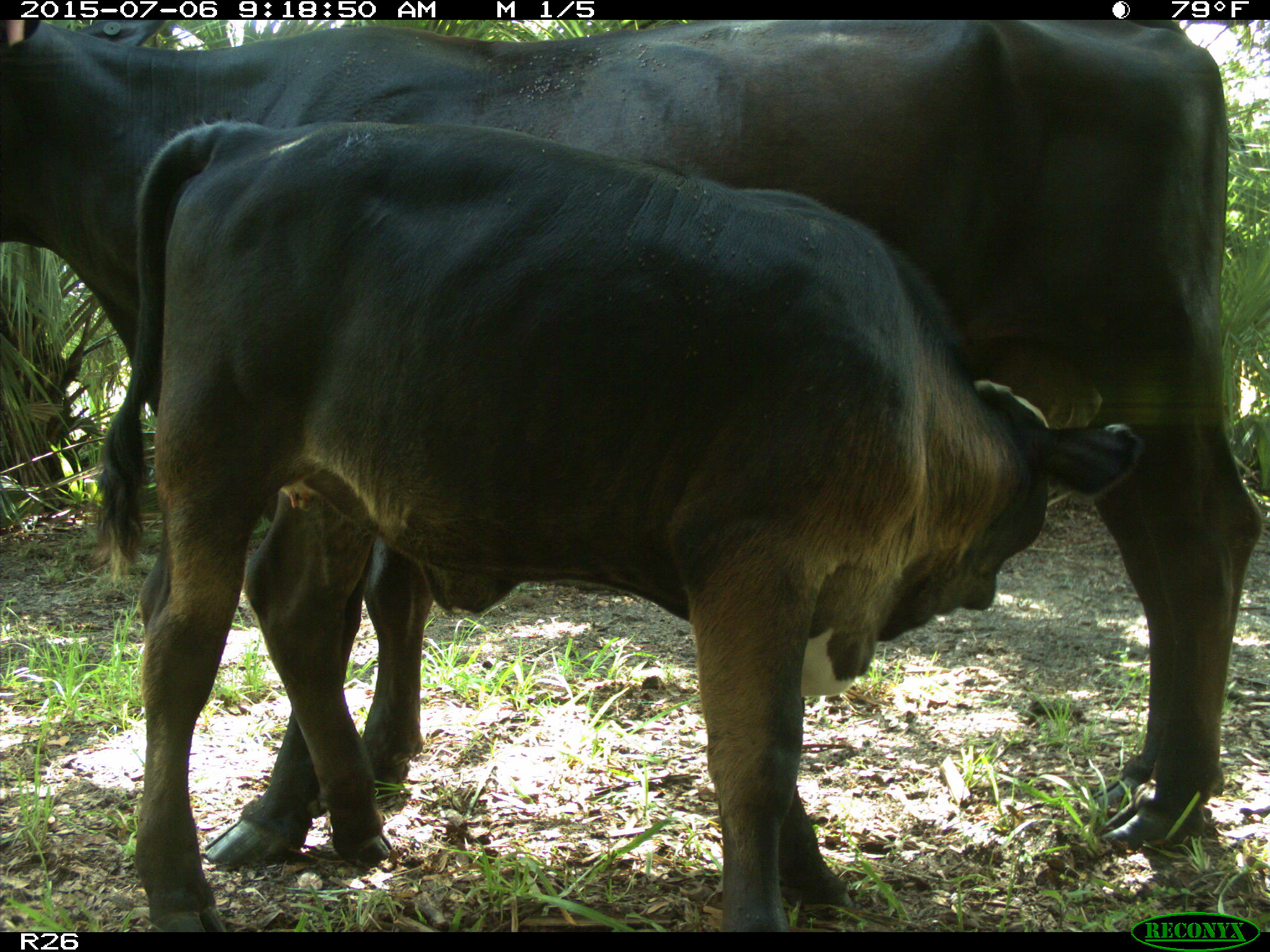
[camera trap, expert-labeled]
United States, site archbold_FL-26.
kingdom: Animalia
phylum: Chordata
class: Mammalia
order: Artiodactyla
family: Bovidae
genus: Bos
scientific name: Bos taurus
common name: domestic cow